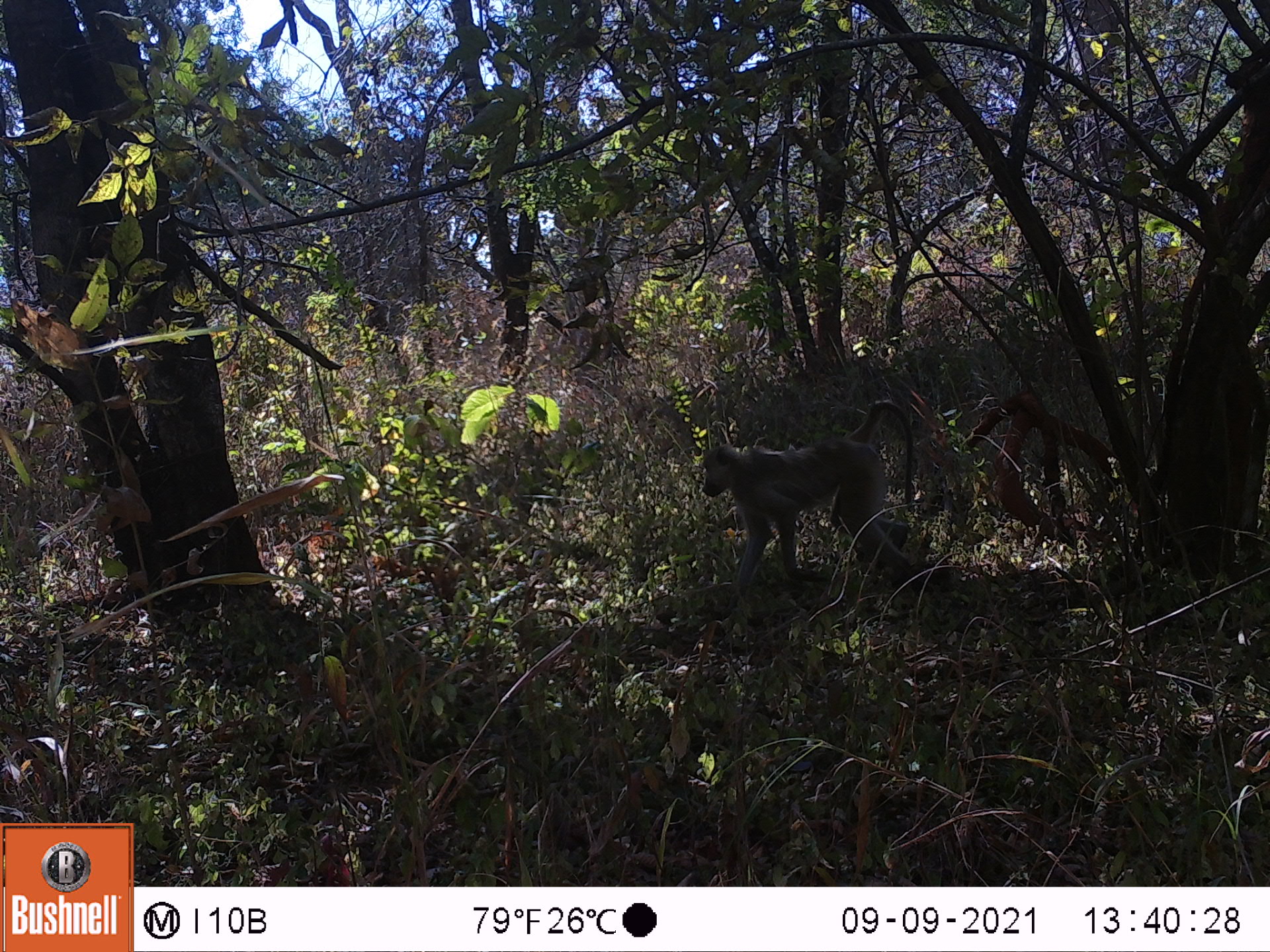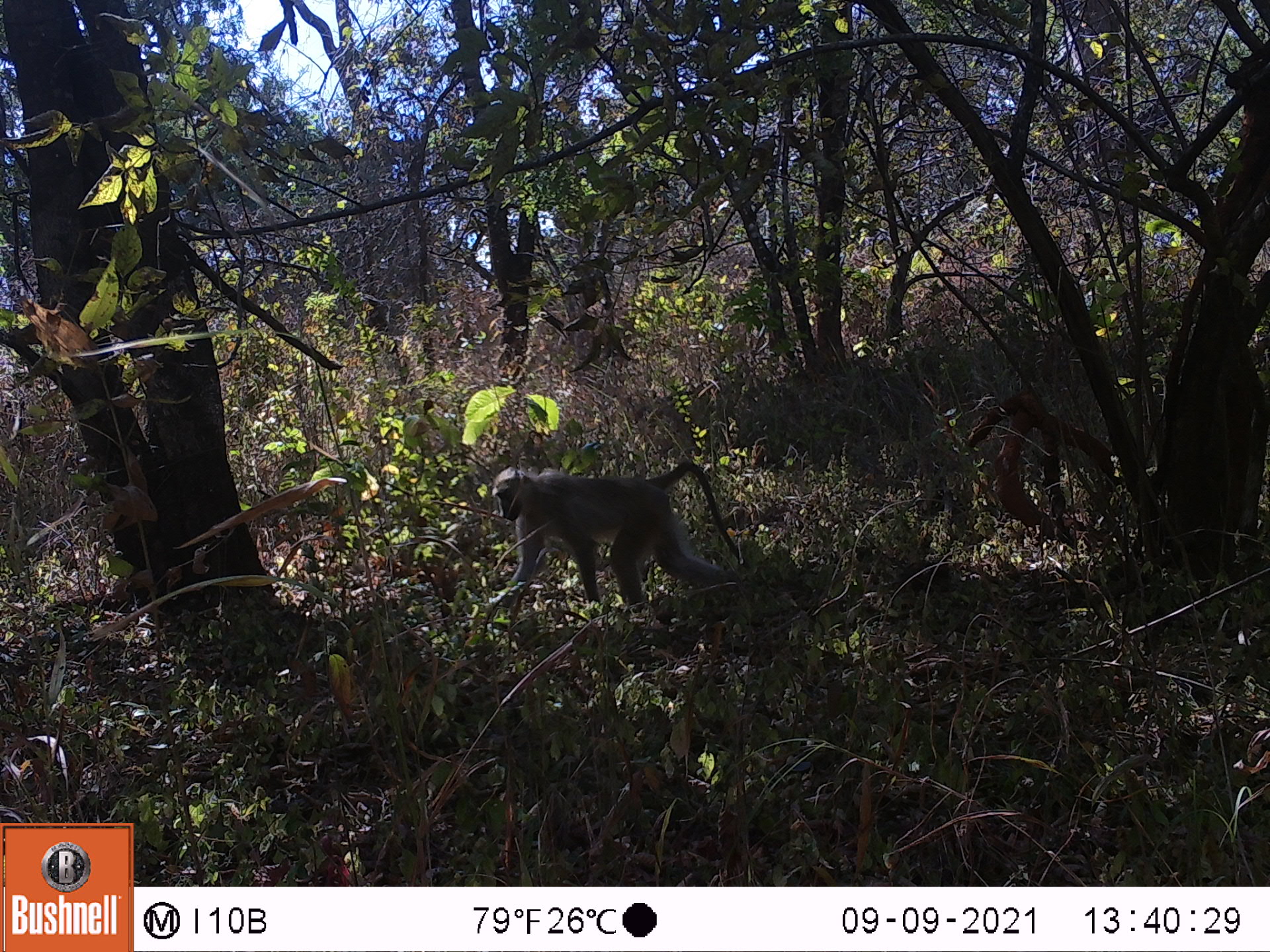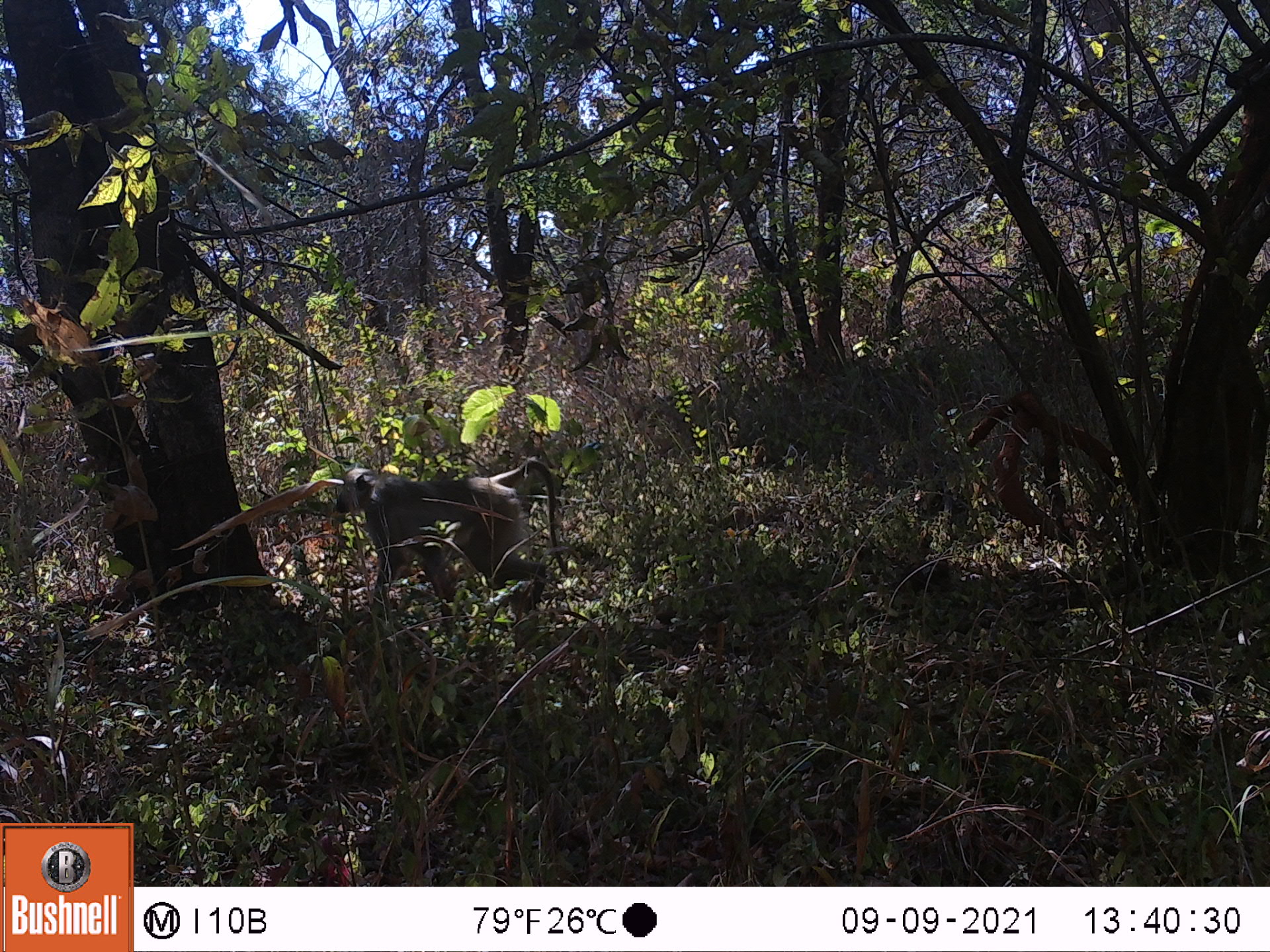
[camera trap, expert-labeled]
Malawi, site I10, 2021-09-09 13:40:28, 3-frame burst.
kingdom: Animalia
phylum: Chordata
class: Mammalia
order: Primates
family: Cercopithecidae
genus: Papio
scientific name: Papio cynocephalus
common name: yellow baboon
Yellow baboon (Papio cynocephalus), count 1.